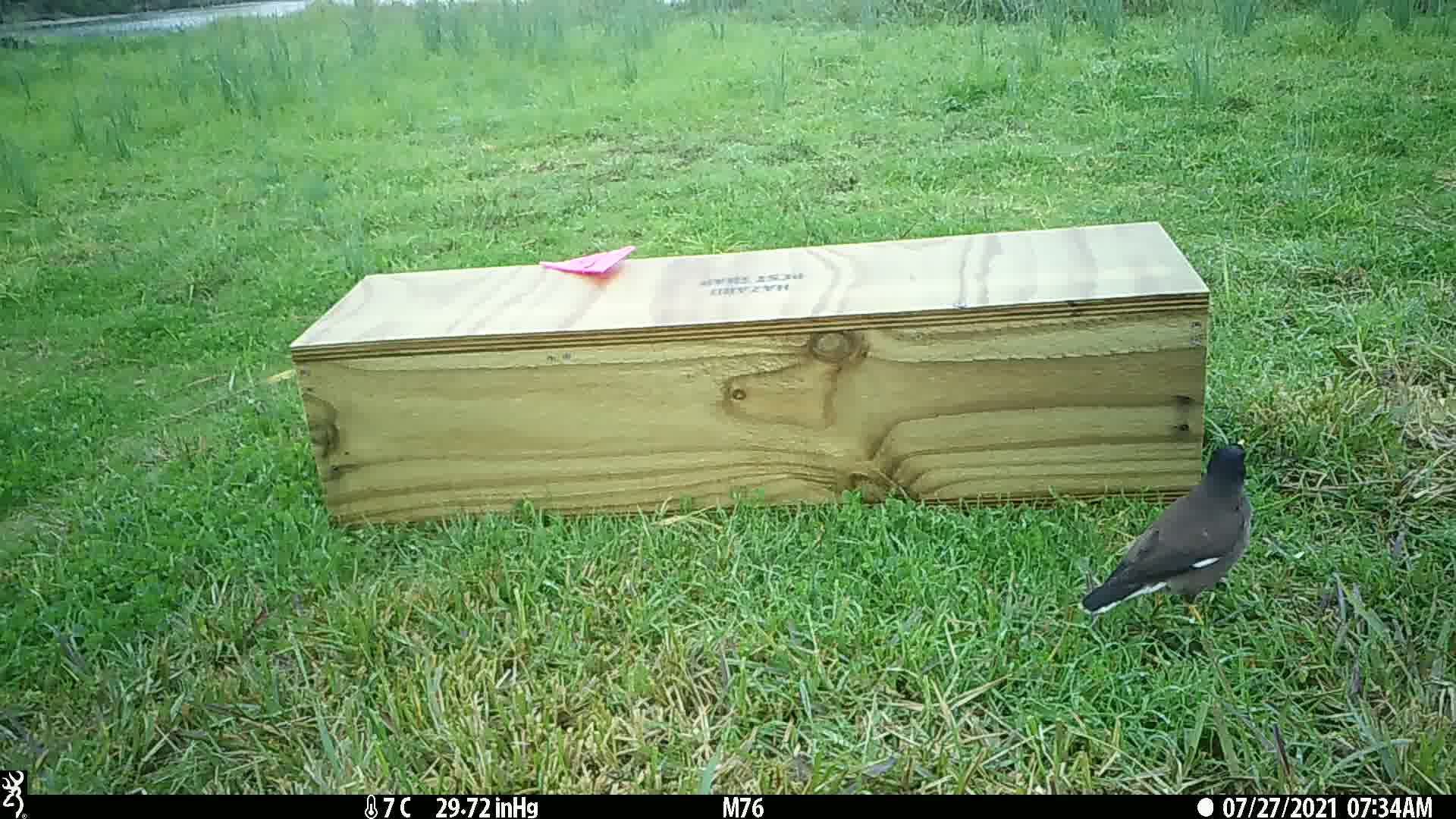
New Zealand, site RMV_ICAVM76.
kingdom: Animalia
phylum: Chordata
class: Aves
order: Passeriformes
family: Sturnidae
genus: Acridotheres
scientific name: Acridotheres tristis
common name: common myna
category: myna